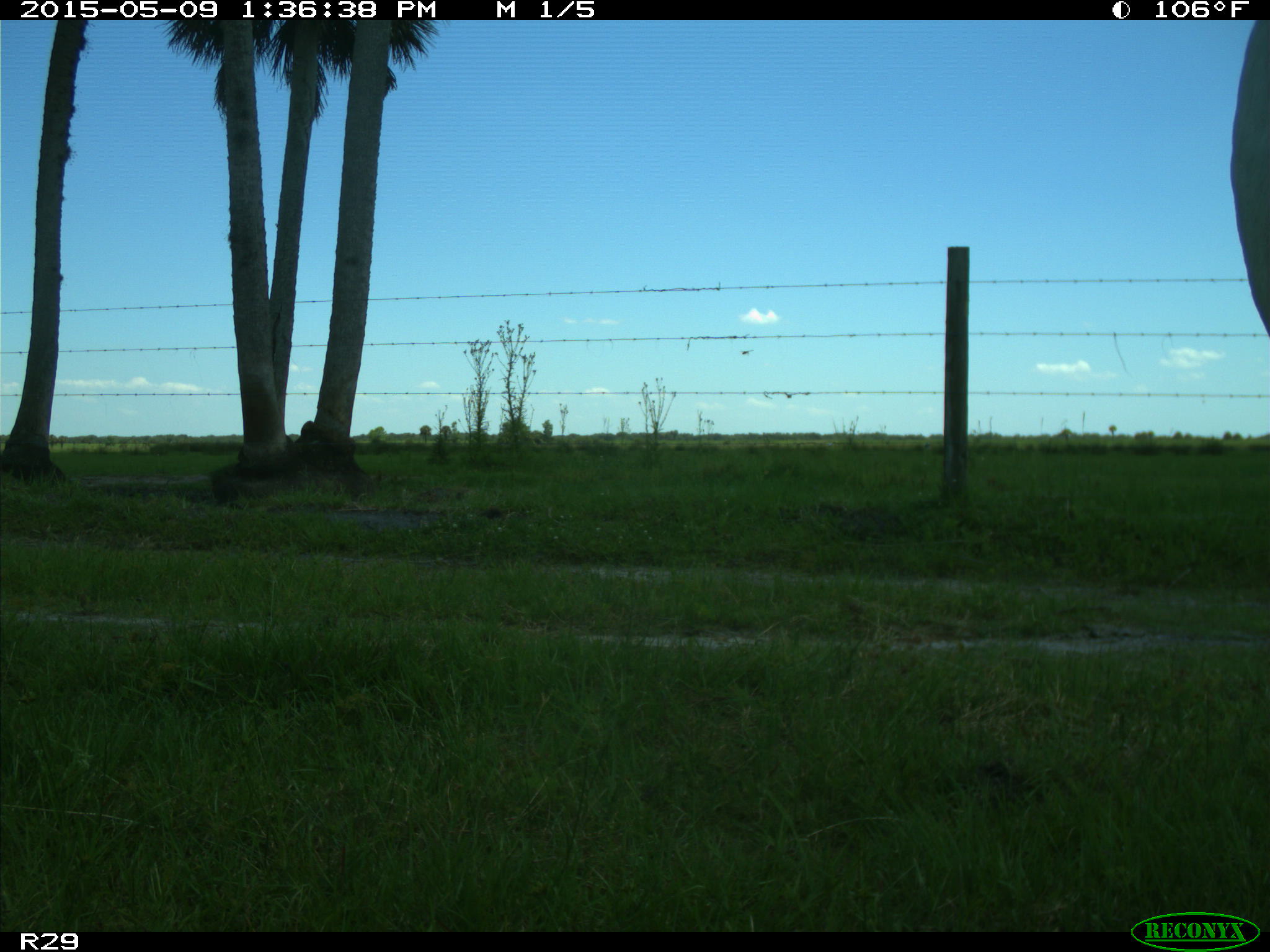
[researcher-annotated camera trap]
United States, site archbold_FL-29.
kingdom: Animalia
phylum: Chordata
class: Mammalia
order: Artiodactyla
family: Bovidae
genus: Bos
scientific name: Bos taurus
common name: domestic cow